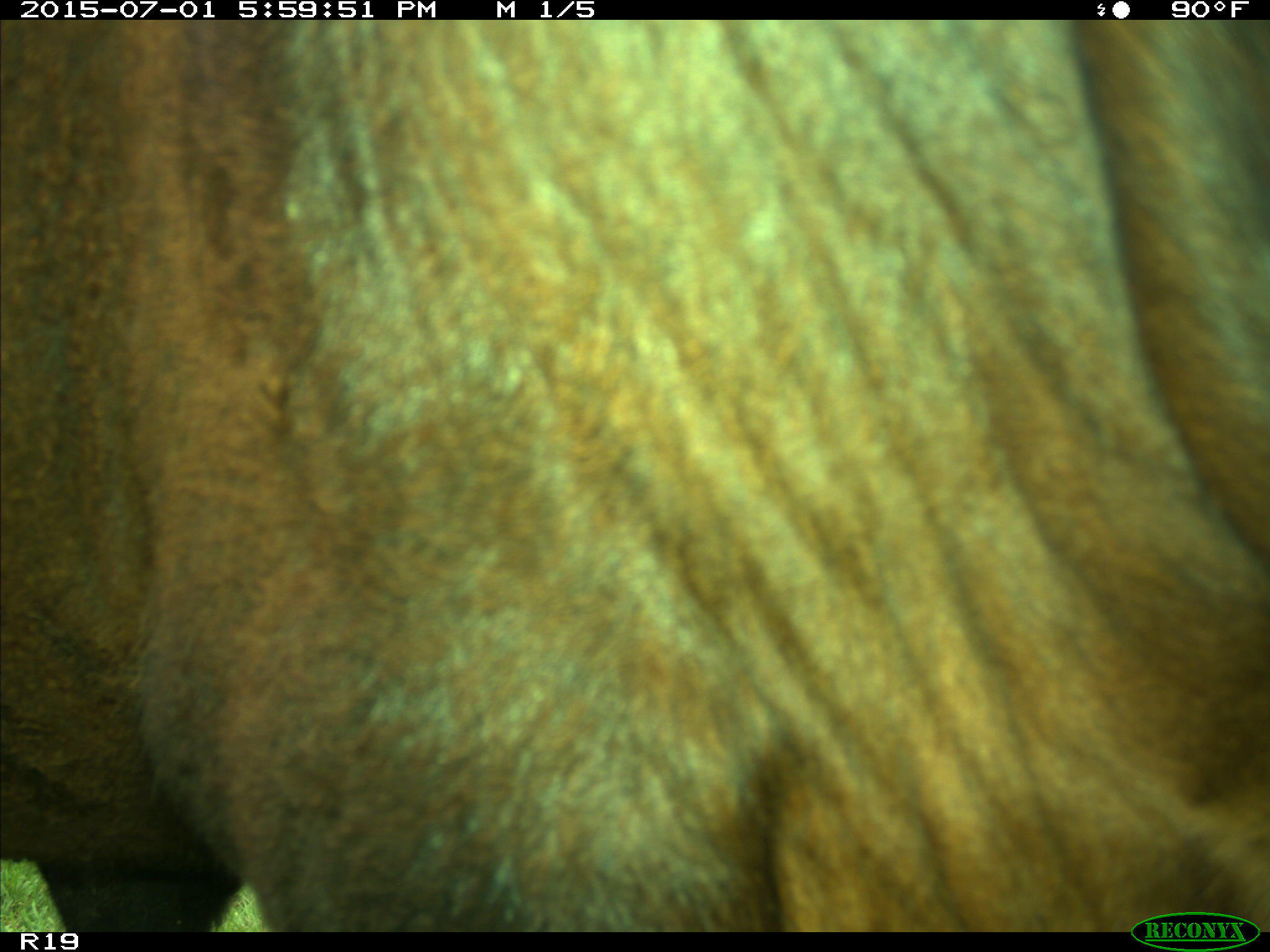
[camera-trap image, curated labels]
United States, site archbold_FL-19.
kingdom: Animalia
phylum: Chordata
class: Mammalia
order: Artiodactyla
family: Bovidae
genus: Bos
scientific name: Bos taurus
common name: domestic cow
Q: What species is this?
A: Bos taurus (domestic cow).